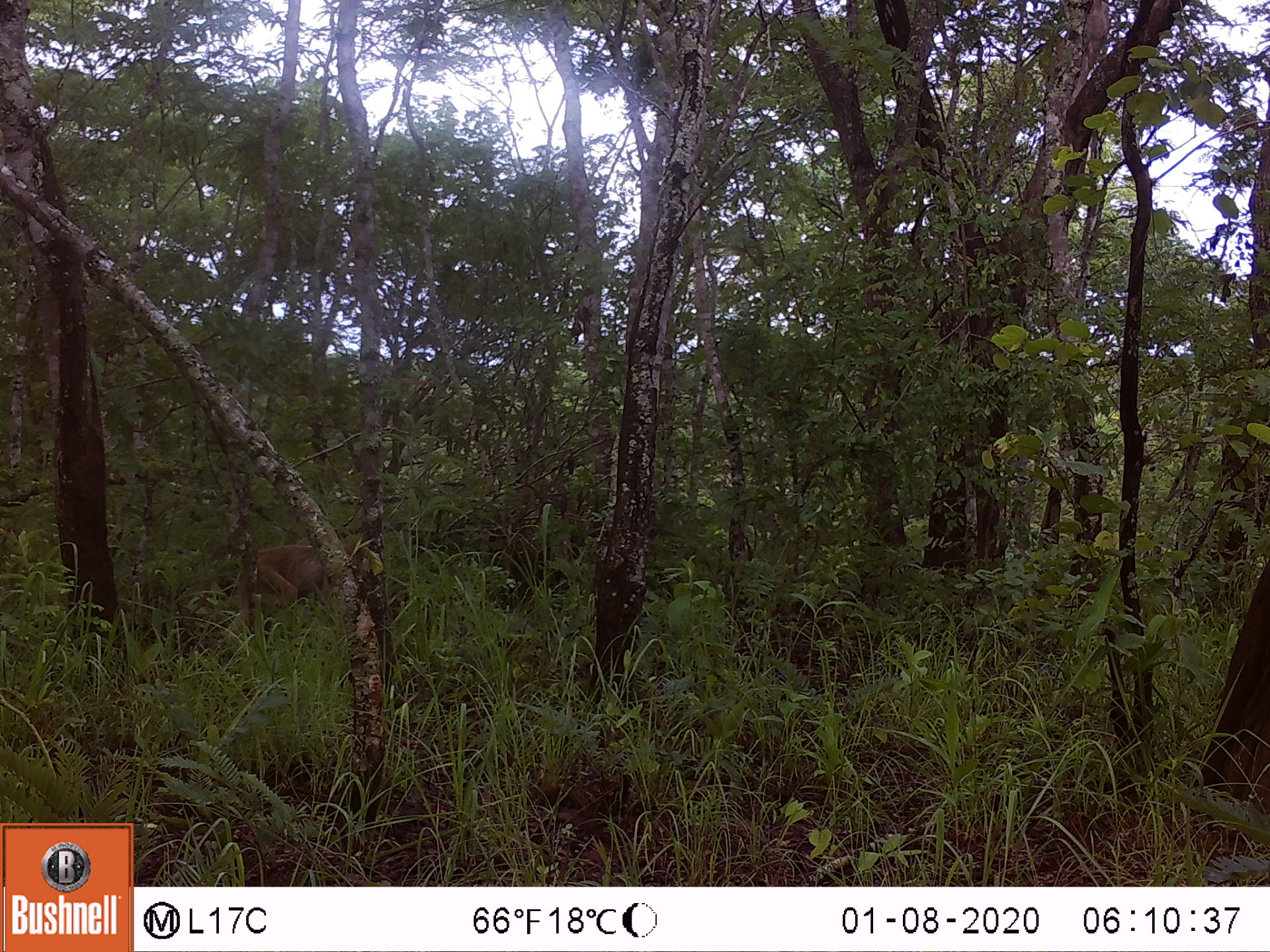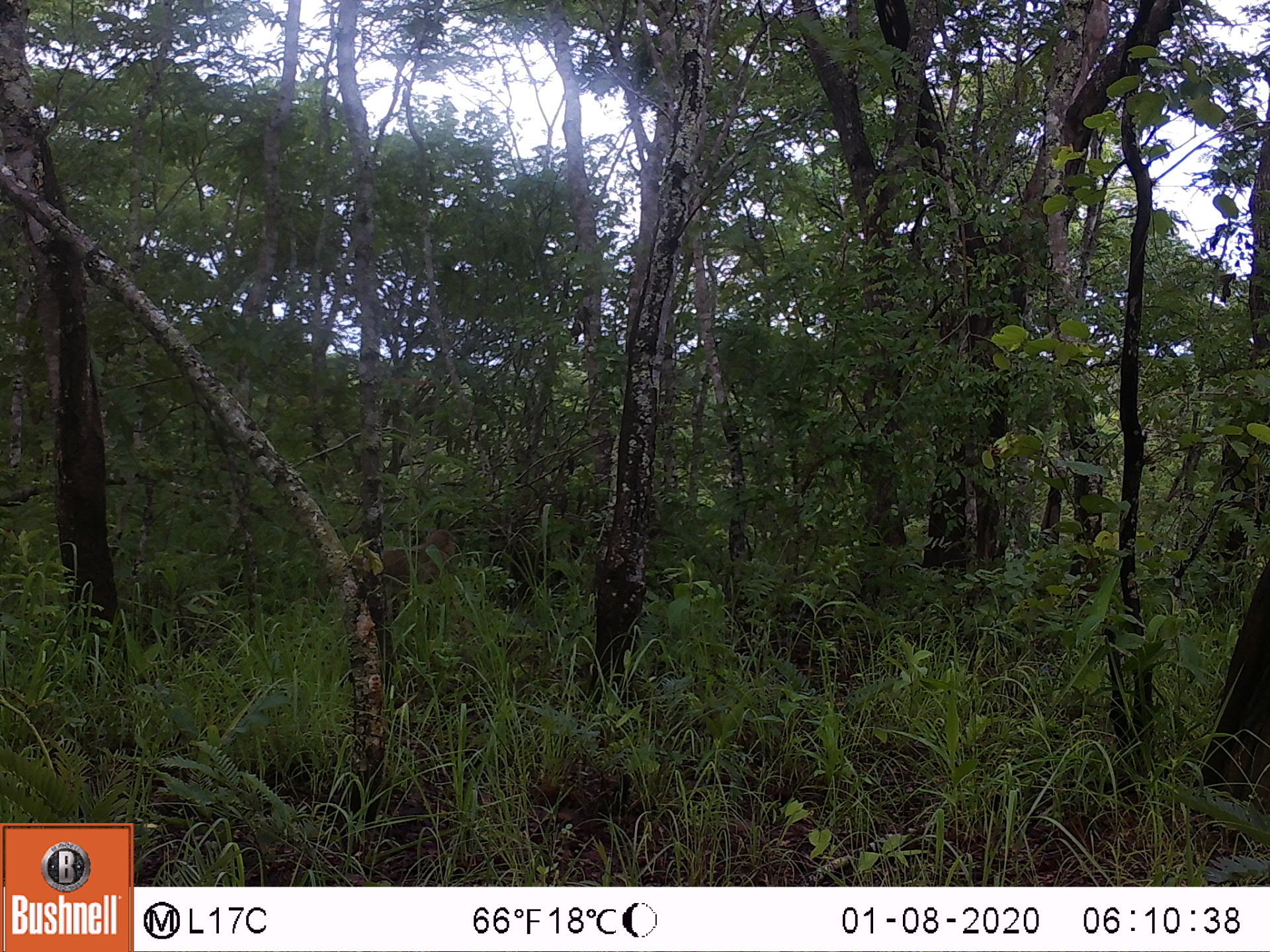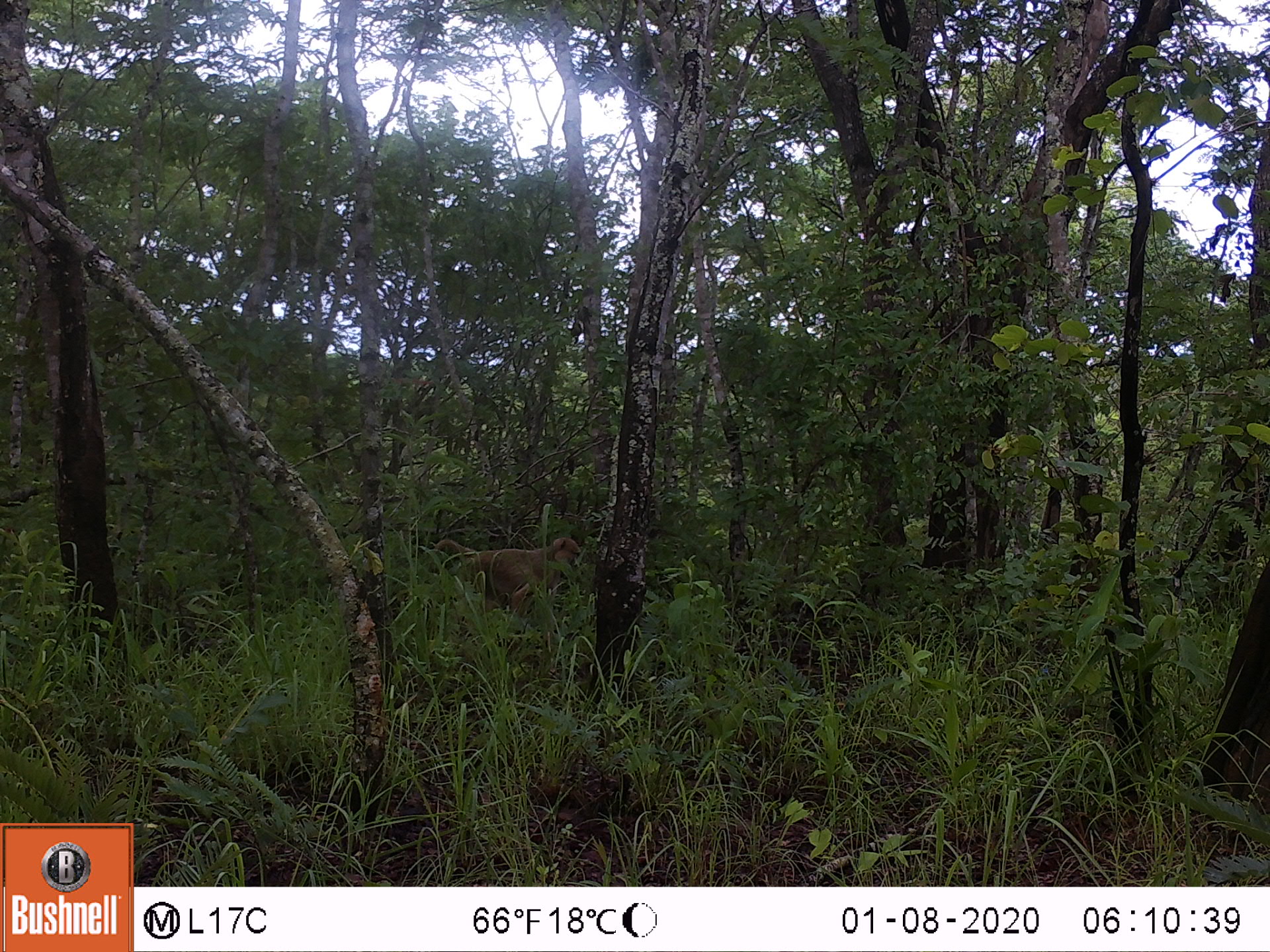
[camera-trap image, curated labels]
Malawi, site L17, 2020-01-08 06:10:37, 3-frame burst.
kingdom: Animalia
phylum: Chordata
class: Mammalia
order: Primates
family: Cercopithecidae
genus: Papio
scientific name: Papio cynocephalus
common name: yellow baboon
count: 1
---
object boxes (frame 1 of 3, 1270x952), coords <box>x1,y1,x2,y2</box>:
yellow baboon: <box>217,542,381,665</box>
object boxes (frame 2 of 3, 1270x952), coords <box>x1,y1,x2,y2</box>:
yellow baboon: <box>352,523,460,612</box>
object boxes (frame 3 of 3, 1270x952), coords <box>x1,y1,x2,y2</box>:
yellow baboon: <box>430,532,583,622</box>